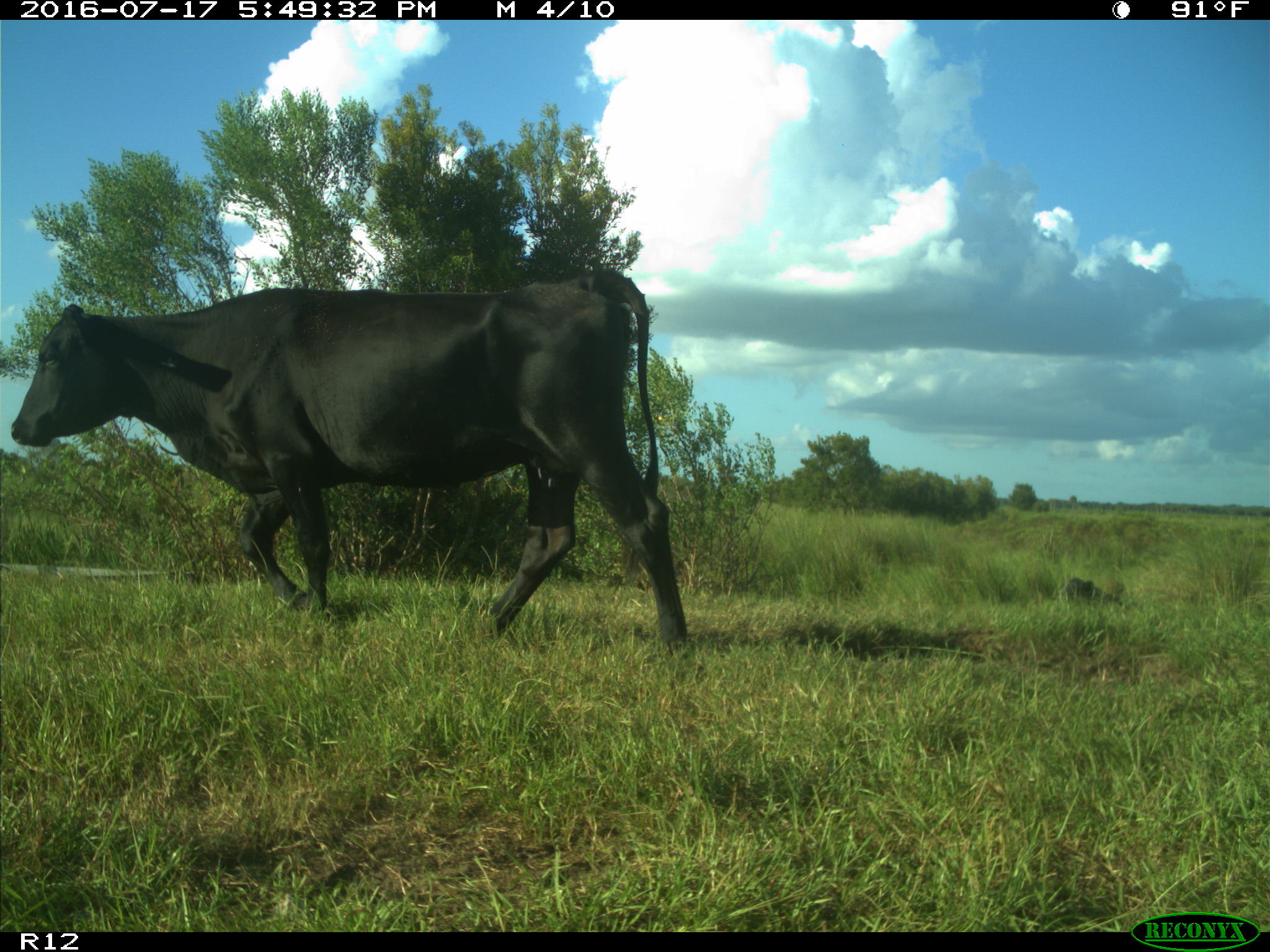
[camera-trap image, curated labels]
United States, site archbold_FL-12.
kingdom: Animalia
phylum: Chordata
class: Mammalia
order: Artiodactyla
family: Bovidae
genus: Bos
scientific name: Bos taurus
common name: domestic cow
Bos taurus (domestic cow).